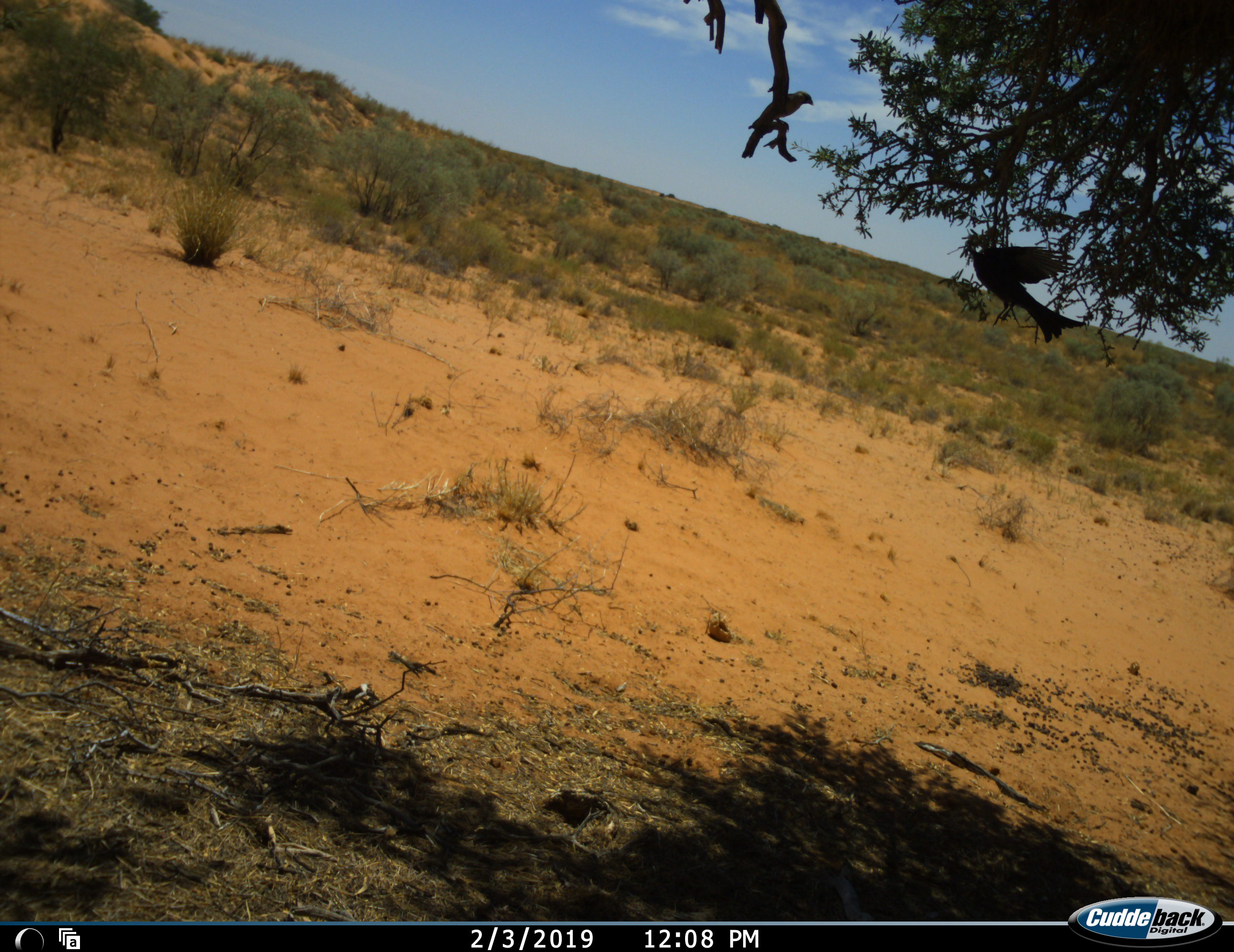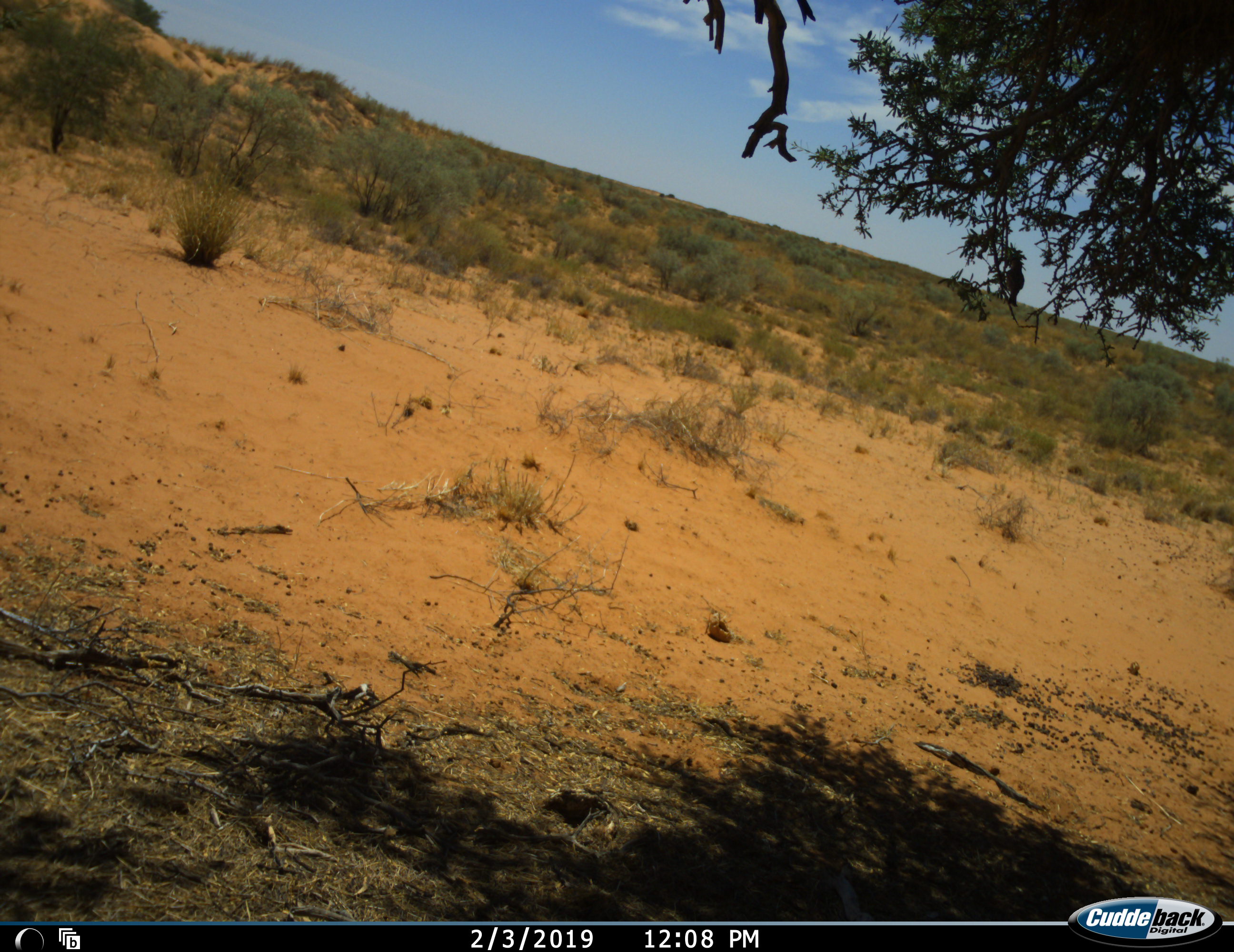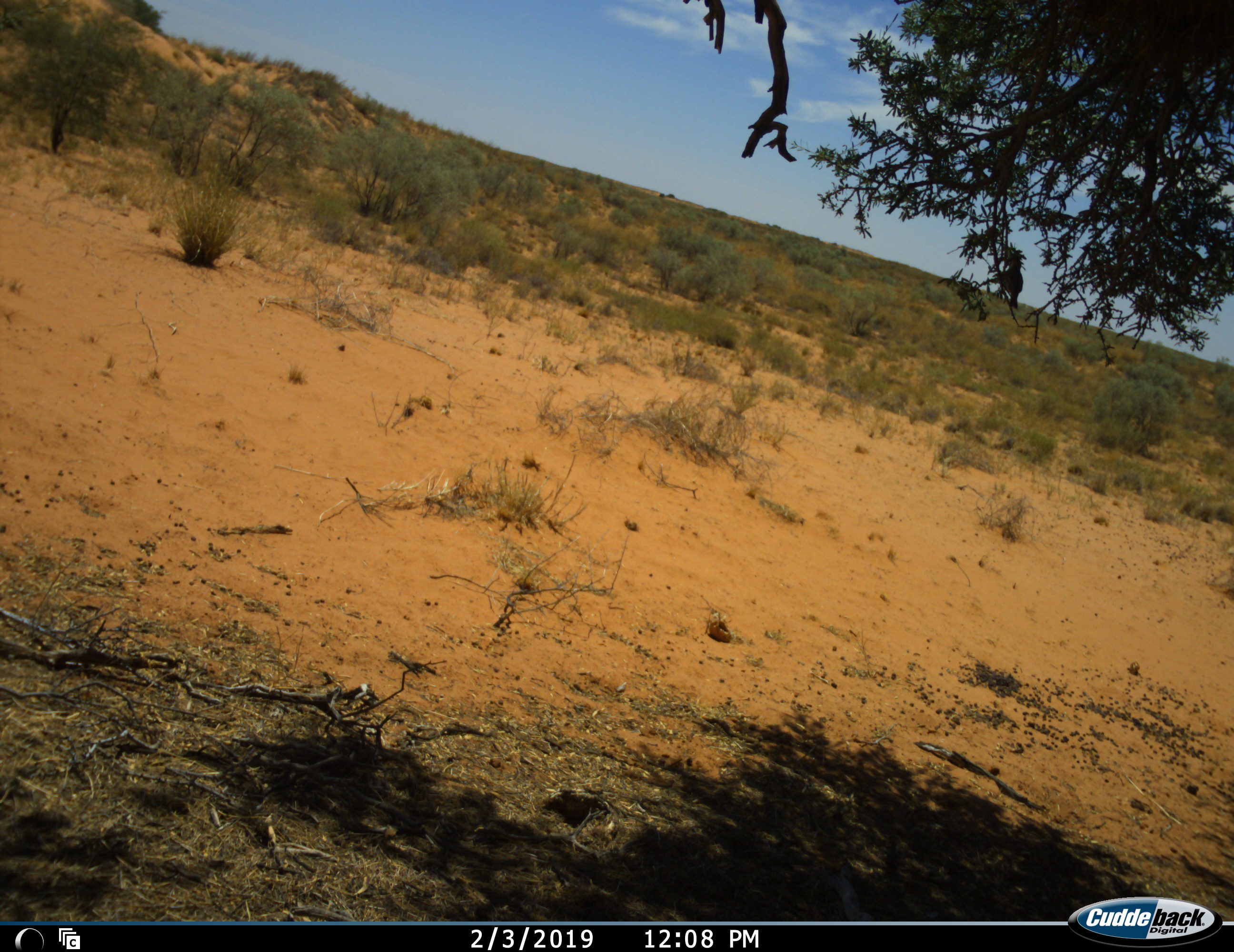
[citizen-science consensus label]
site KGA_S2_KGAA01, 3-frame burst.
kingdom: Animalia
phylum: Chordata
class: Aves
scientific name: Aves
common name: bird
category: birdother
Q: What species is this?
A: Birdother (bird) (Aves).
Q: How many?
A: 2.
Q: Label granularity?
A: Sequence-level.